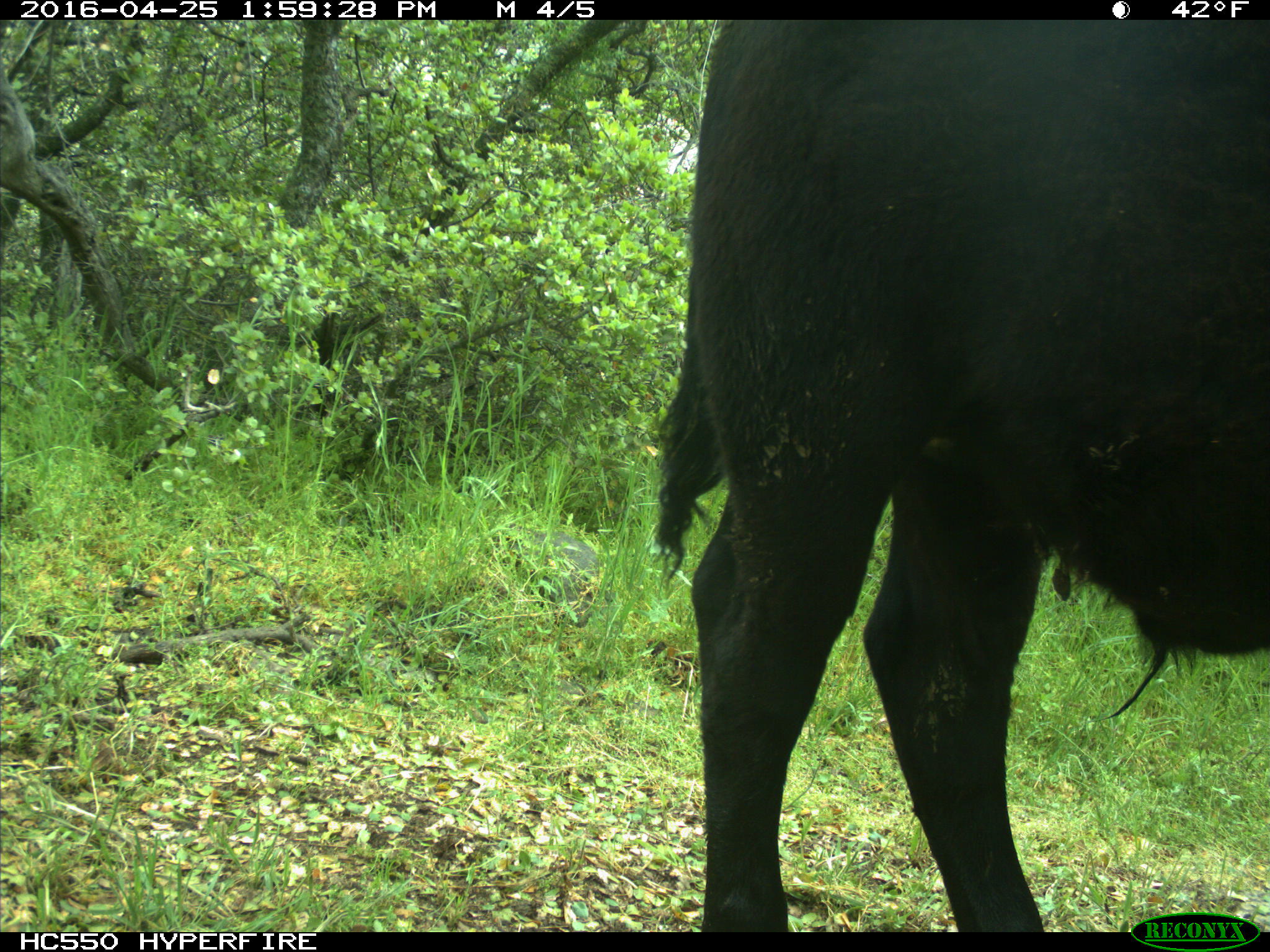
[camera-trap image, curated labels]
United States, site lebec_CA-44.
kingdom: Animalia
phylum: Chordata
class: Mammalia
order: Artiodactyla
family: Bovidae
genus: Bos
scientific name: Bos taurus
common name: domestic cow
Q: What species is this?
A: Bos taurus (domestic cow).